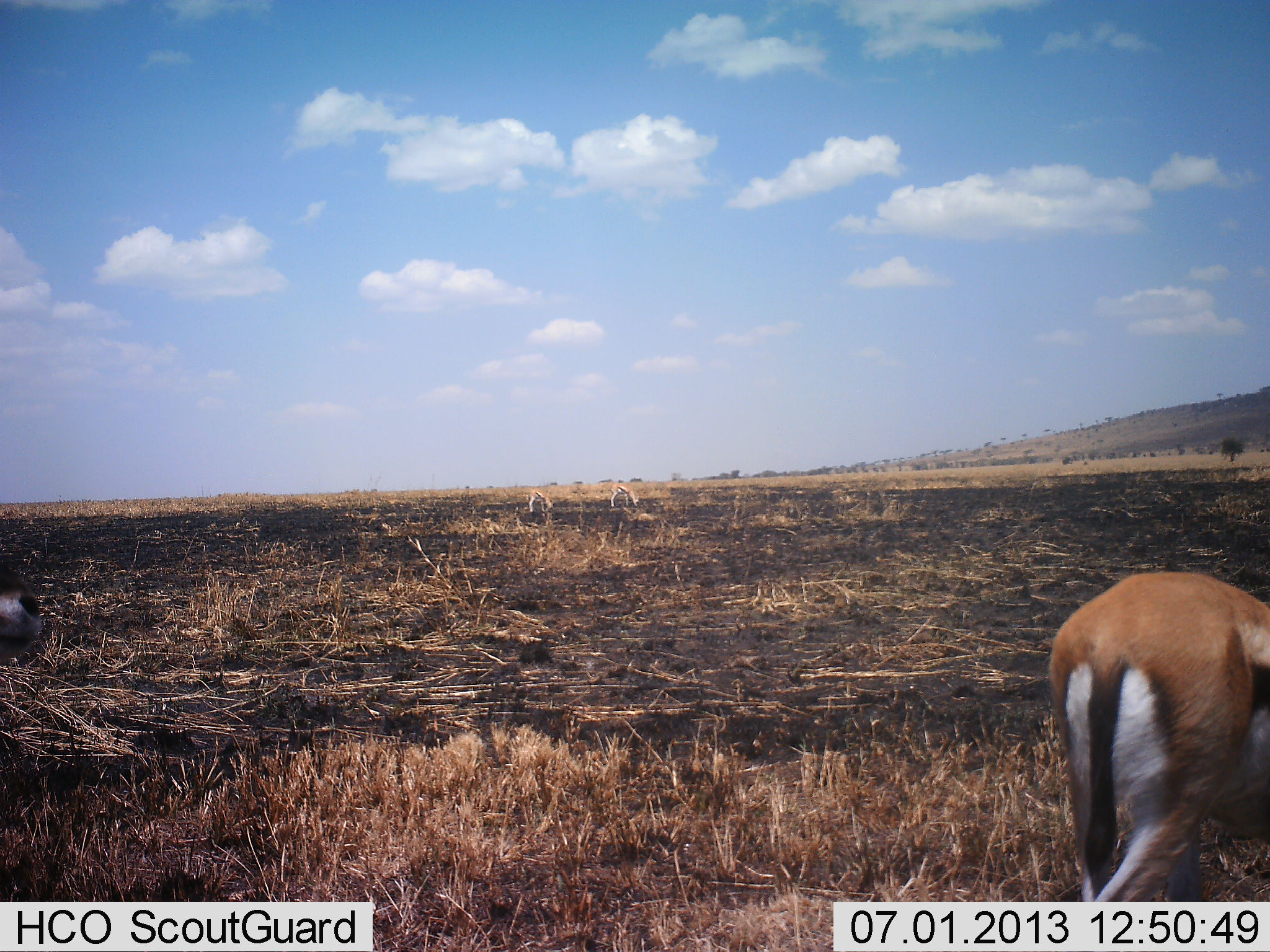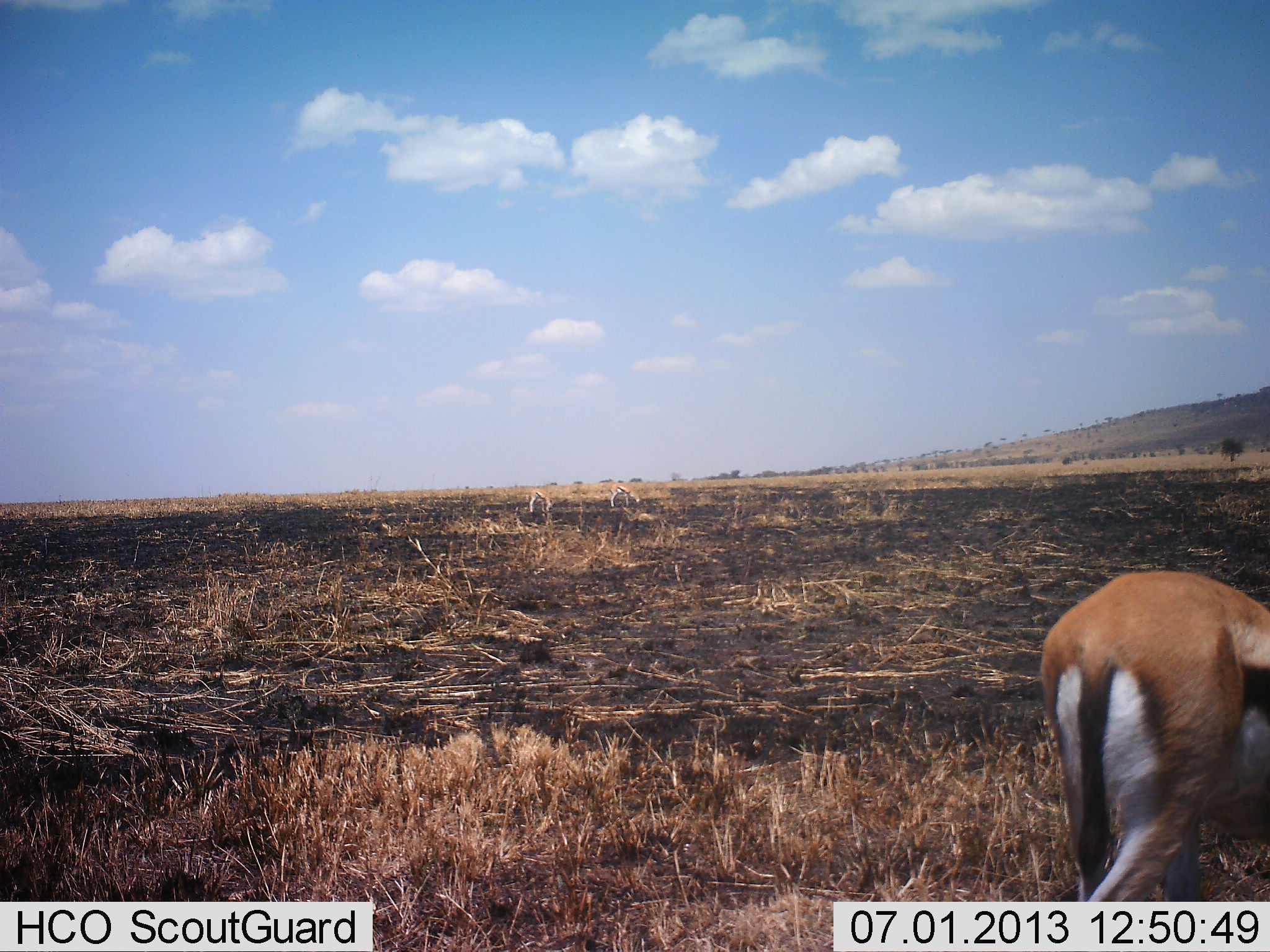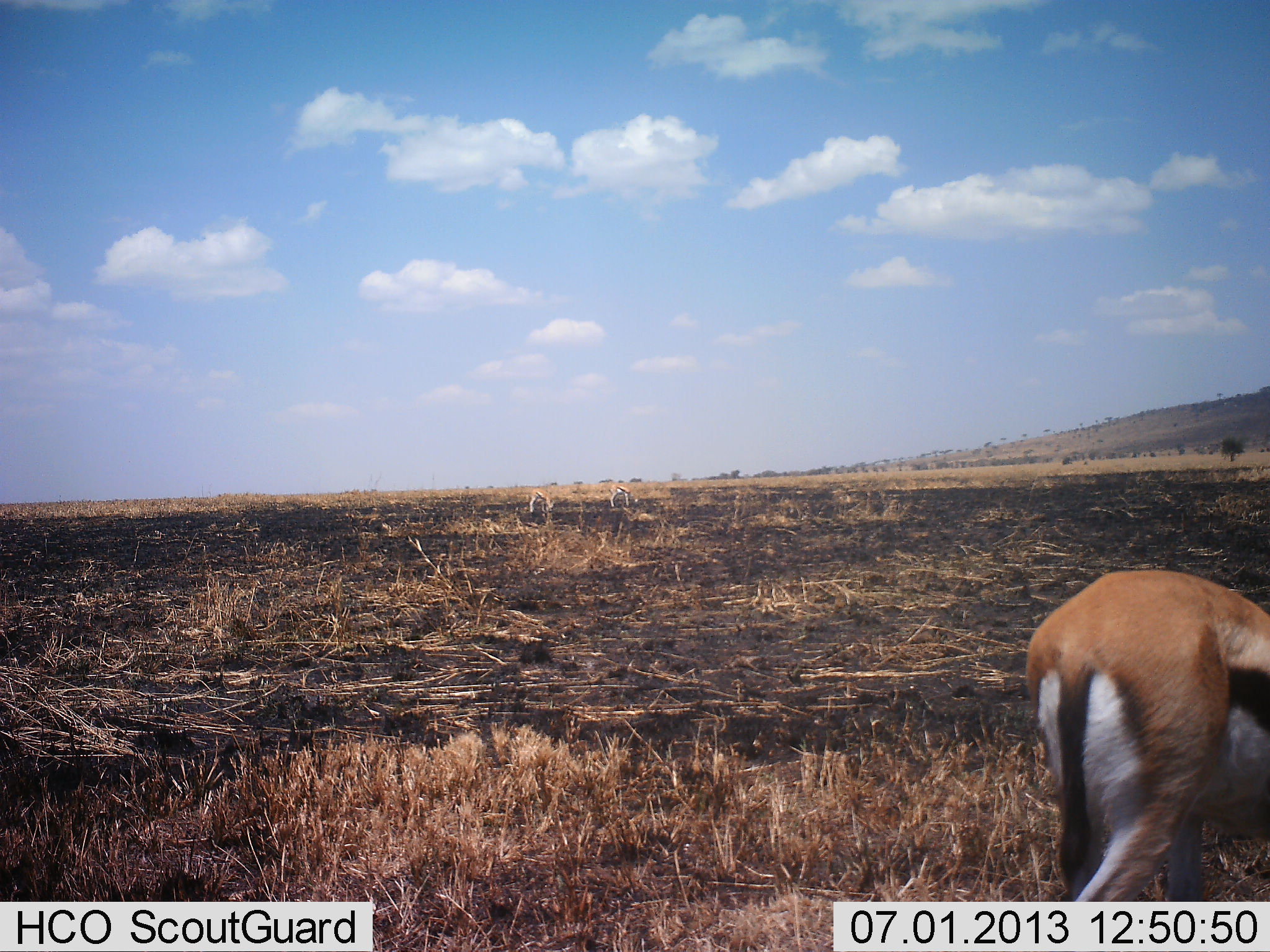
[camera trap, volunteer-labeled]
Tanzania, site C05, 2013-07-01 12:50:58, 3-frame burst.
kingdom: Animalia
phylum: Chordata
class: Mammalia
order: Artiodactyla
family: Bovidae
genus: Eudorcas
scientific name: Eudorcas thomsonii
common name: thomson's gazelle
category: gazellethomsons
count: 1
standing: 31%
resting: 0%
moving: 44%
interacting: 0%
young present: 0%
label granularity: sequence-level